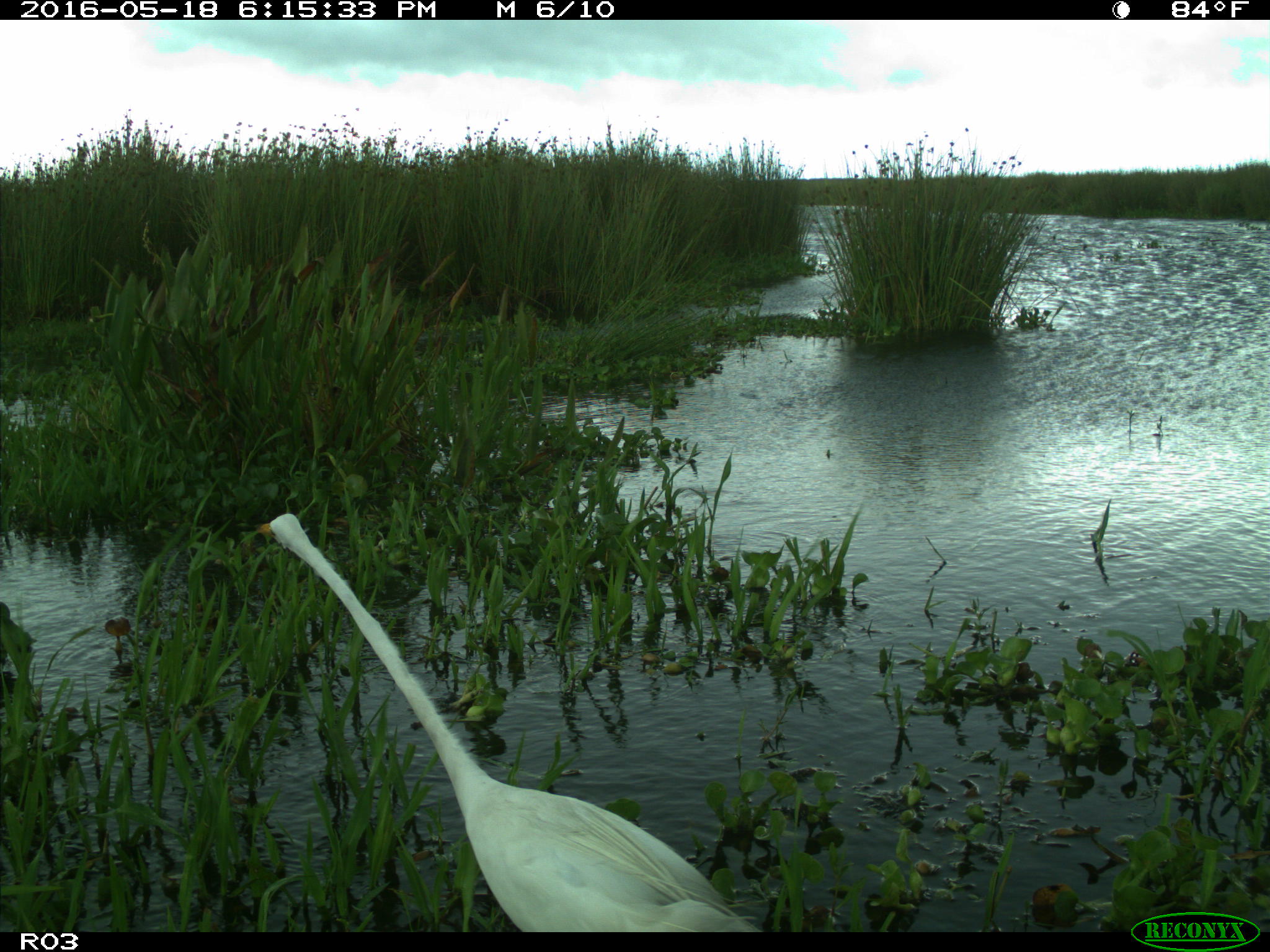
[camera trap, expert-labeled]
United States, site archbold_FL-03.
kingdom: Animalia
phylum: Chordata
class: Aves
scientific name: Aves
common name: birds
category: unidentified bird